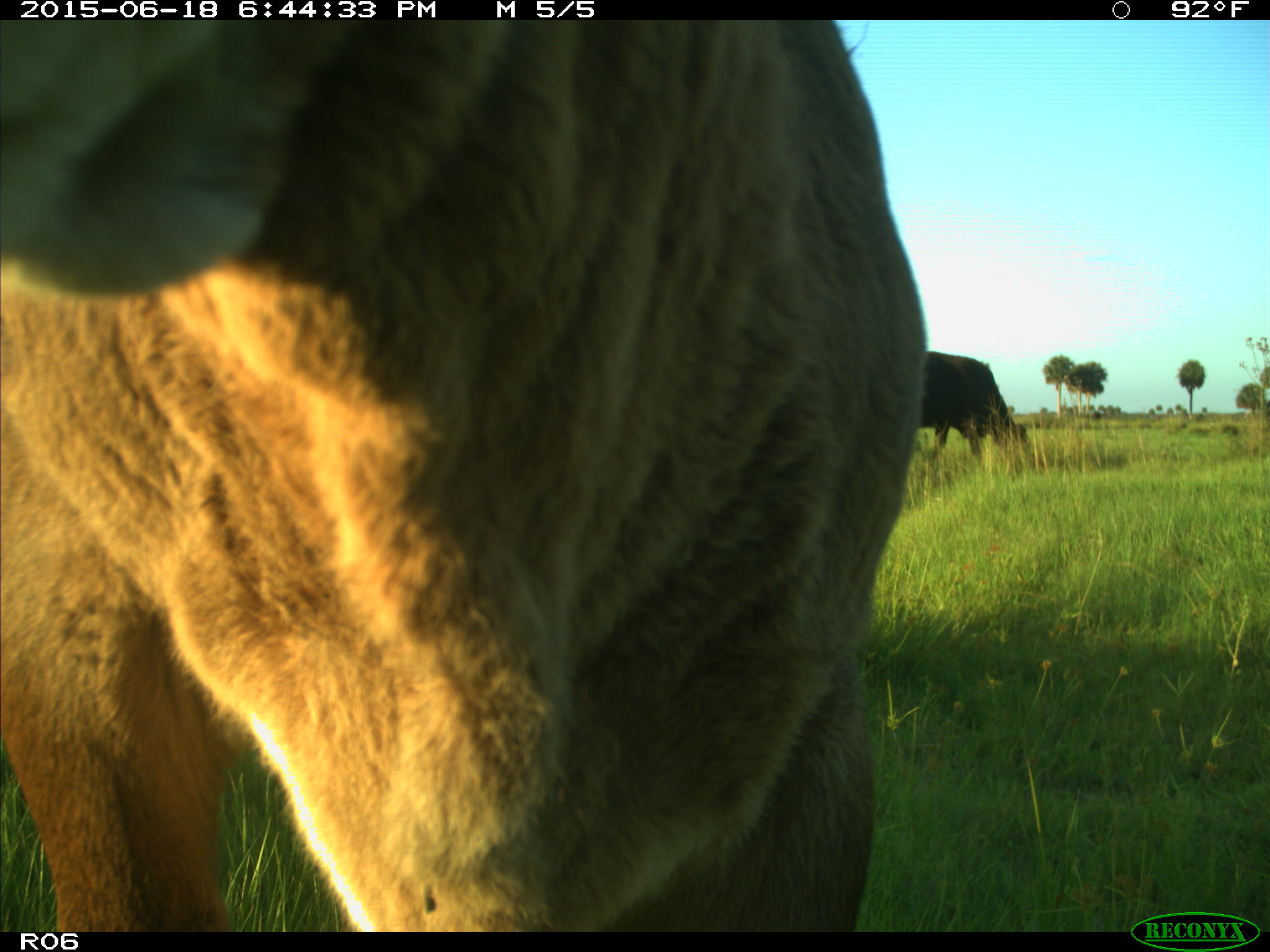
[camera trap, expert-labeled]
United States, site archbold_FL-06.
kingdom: Animalia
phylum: Chordata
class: Mammalia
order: Artiodactyla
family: Bovidae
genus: Bos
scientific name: Bos taurus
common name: domestic cow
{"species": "Bos taurus (domestic cow)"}